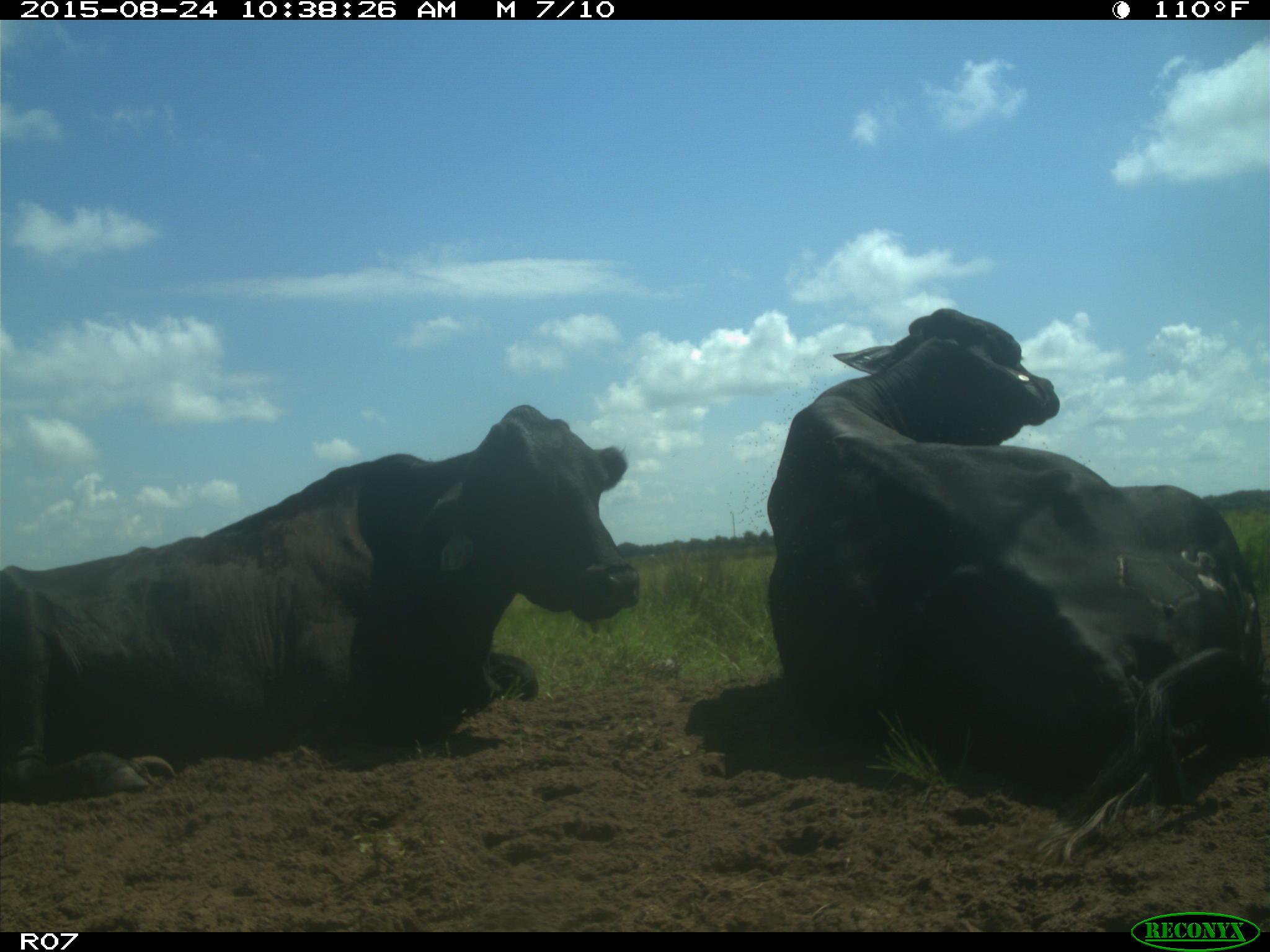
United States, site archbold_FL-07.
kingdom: Animalia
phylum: Chordata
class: Mammalia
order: Artiodactyla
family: Bovidae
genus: Bos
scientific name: Bos taurus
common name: domestic cow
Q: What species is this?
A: Bos taurus (domestic cow).